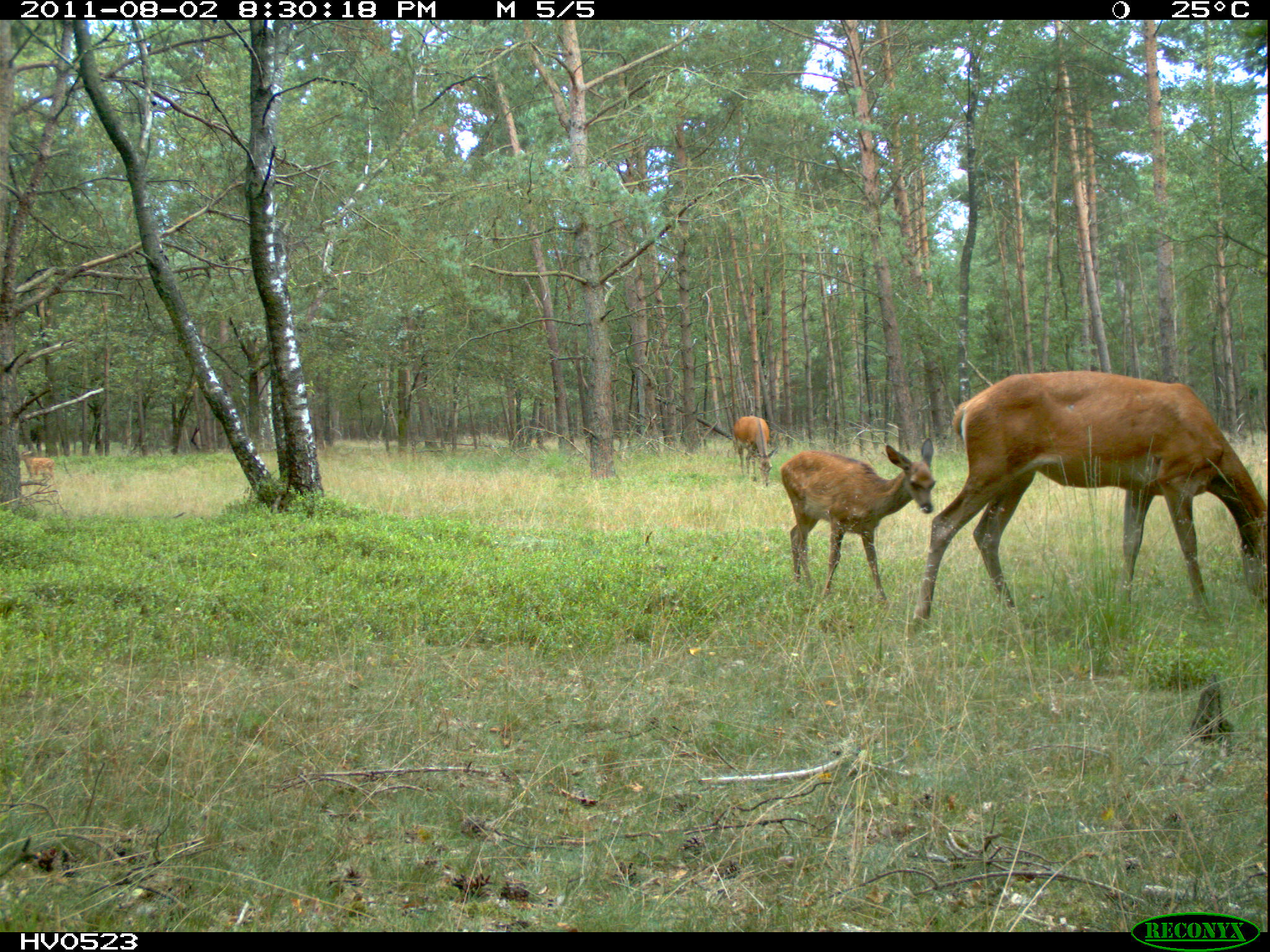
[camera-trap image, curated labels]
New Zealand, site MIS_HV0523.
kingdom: Animalia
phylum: Chordata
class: Mammalia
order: Artiodactyla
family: Cervidae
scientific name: Cervidae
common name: deer